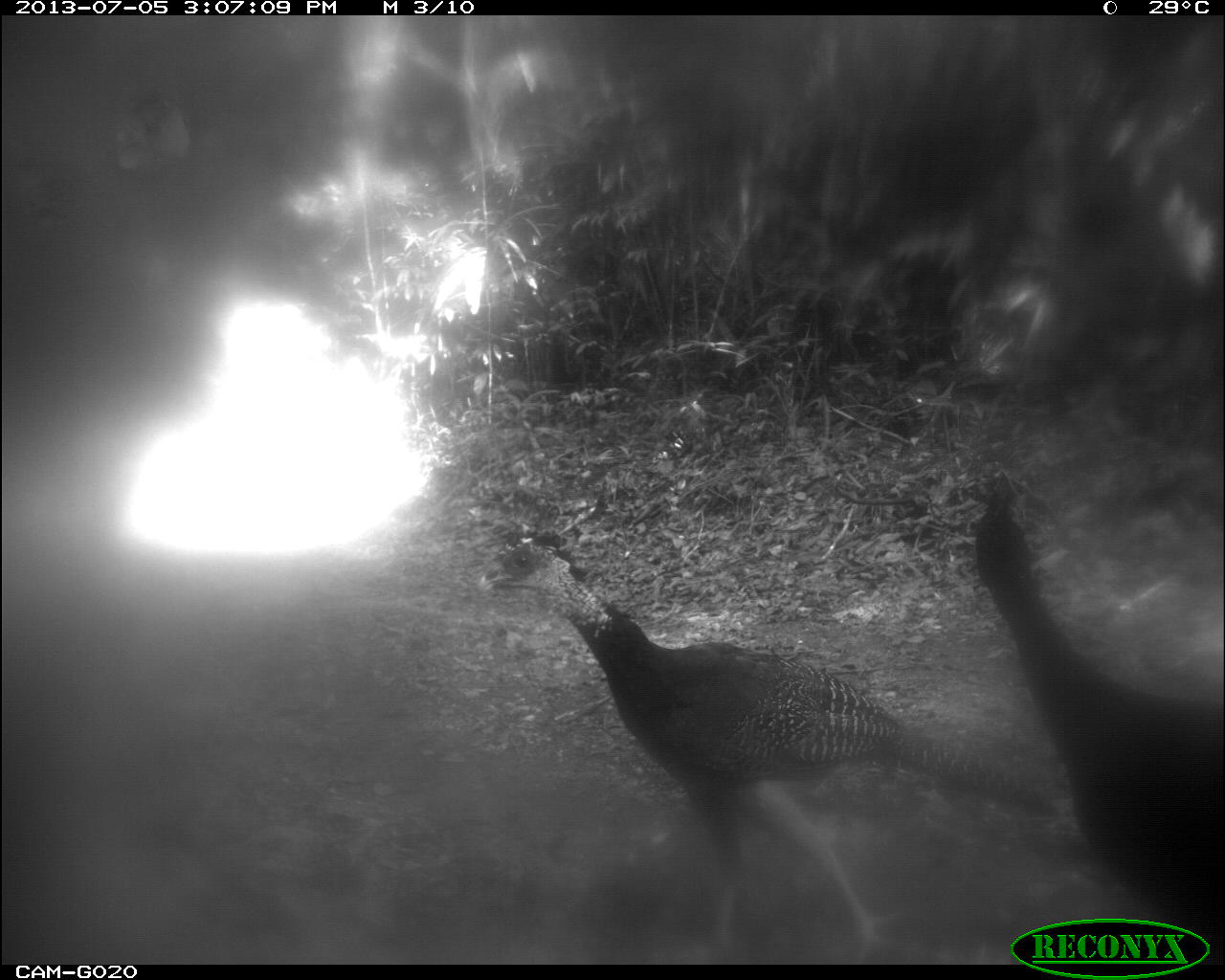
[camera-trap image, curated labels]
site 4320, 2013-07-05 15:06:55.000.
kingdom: Animalia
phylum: Chordata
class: Aves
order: Galliformes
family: Cracidae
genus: Crax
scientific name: Crax rubra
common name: great curassow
Crax rubra (great curassow), count 2.